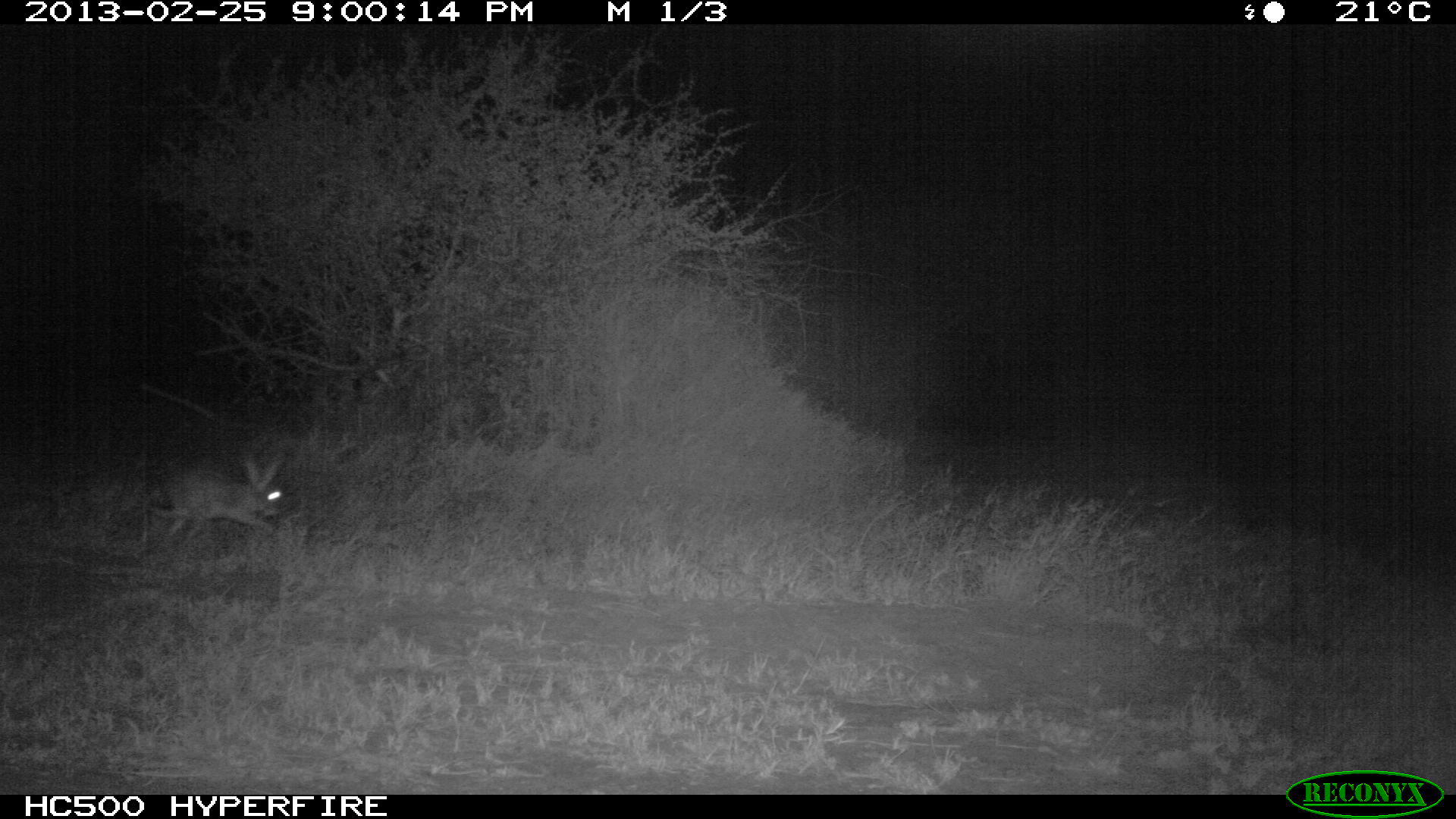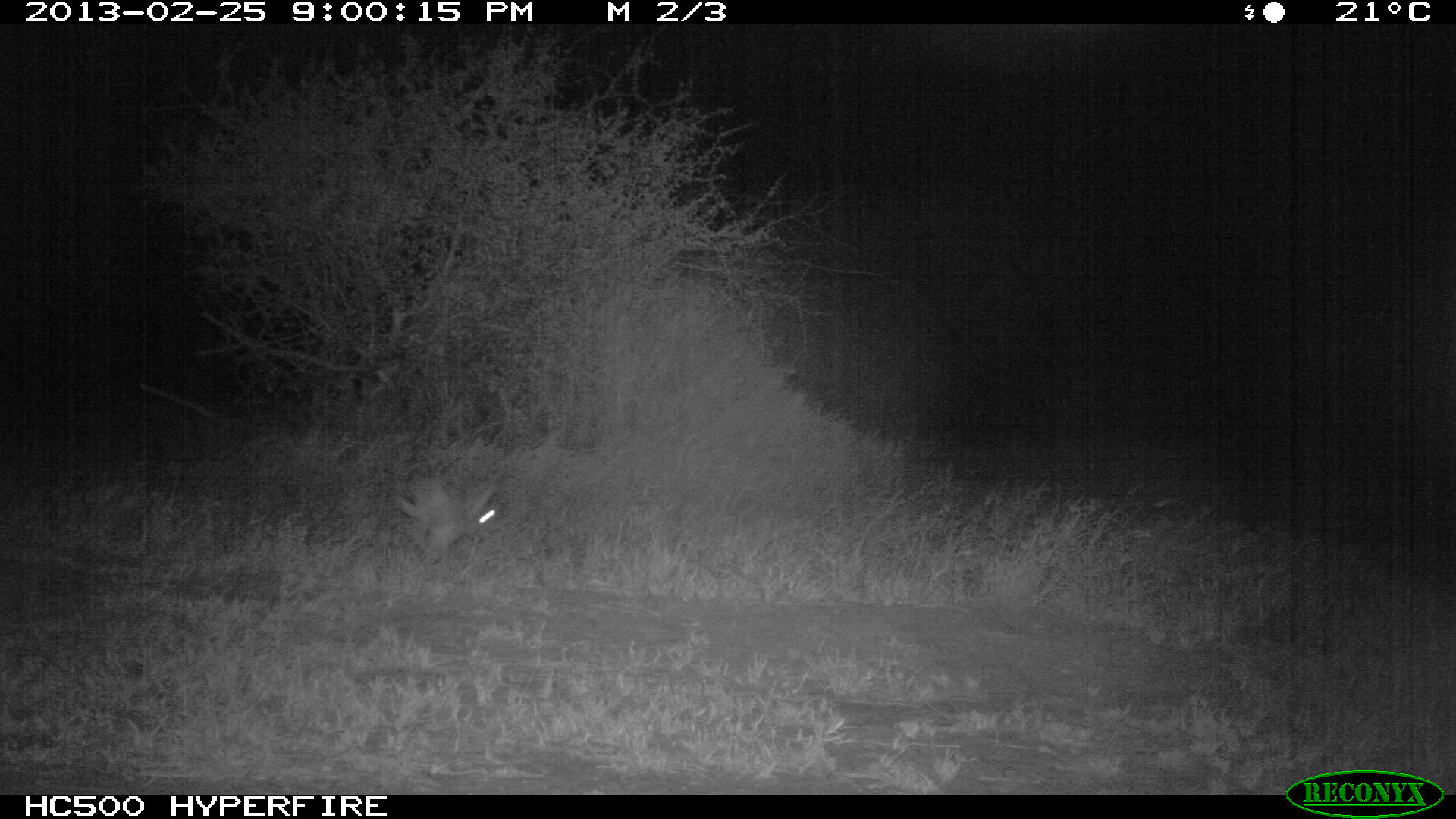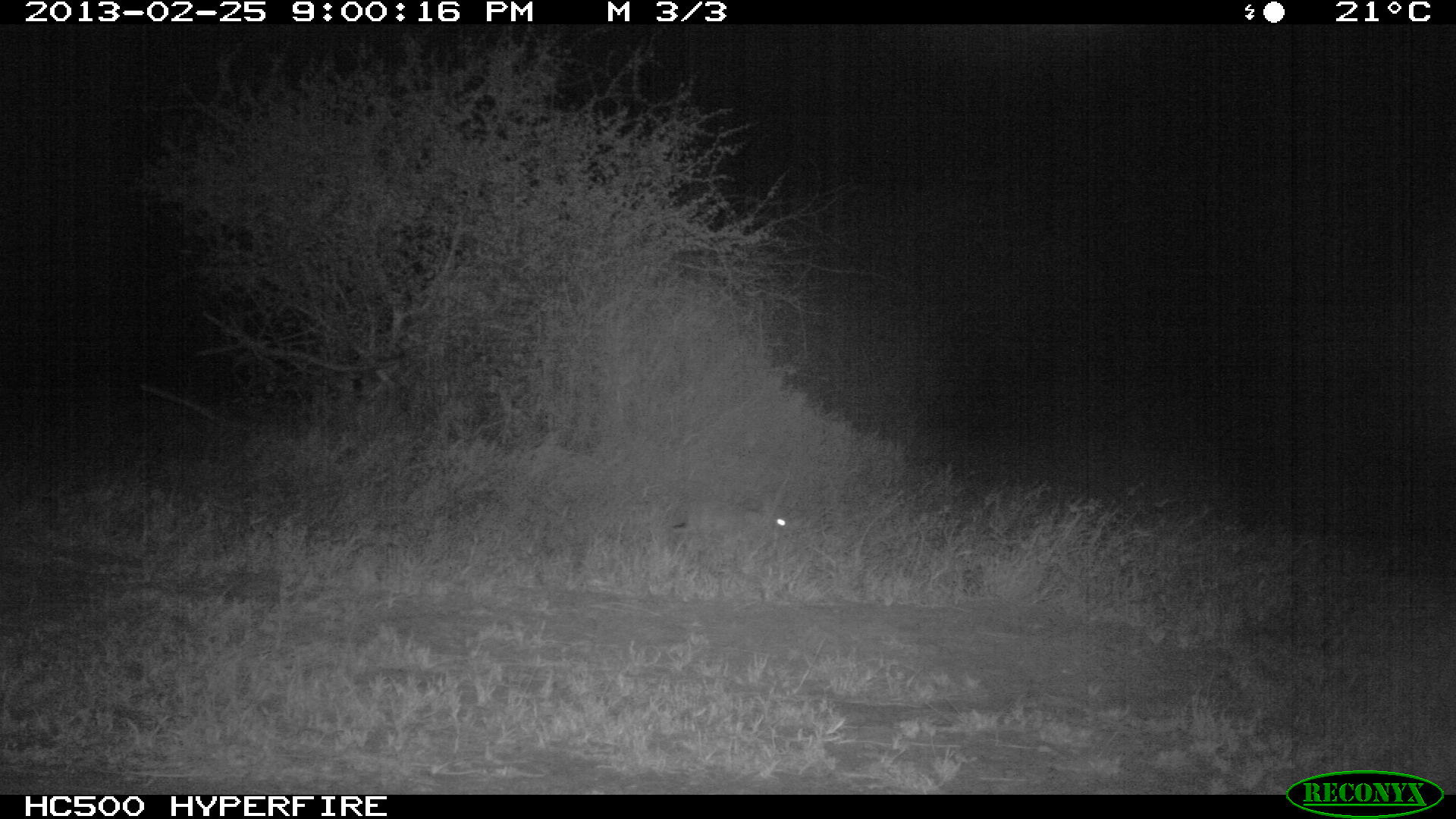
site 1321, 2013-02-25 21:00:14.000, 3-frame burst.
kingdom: Animalia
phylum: Chordata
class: Mammalia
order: Lagomorpha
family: Leporidae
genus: Lepus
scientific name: Lepus saxatilis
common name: scrub hare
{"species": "Lepus saxatilis (scrub hare)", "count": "1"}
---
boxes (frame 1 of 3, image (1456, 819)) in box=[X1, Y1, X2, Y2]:
lepus saxatilis: box=[144, 449, 289, 553]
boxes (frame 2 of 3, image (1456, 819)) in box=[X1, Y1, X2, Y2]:
lepus saxatilis: box=[397, 477, 503, 567]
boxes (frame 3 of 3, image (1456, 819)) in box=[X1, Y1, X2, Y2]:
lepus saxatilis: box=[672, 499, 794, 537]